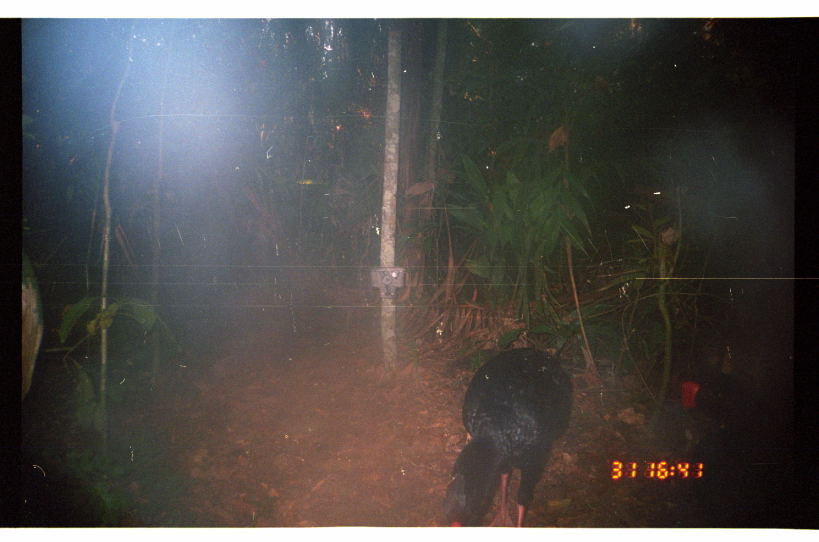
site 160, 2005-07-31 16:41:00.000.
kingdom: Animalia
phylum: Chordata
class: Aves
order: Galliformes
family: Cracidae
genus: Mitu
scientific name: Mitu tuberosum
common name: razor-billed curassow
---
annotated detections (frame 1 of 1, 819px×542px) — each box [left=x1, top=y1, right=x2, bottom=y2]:
mitu tuberosum: [left=441, top=344, right=575, bottom=527]; [left=671, top=373, right=793, bottom=462]